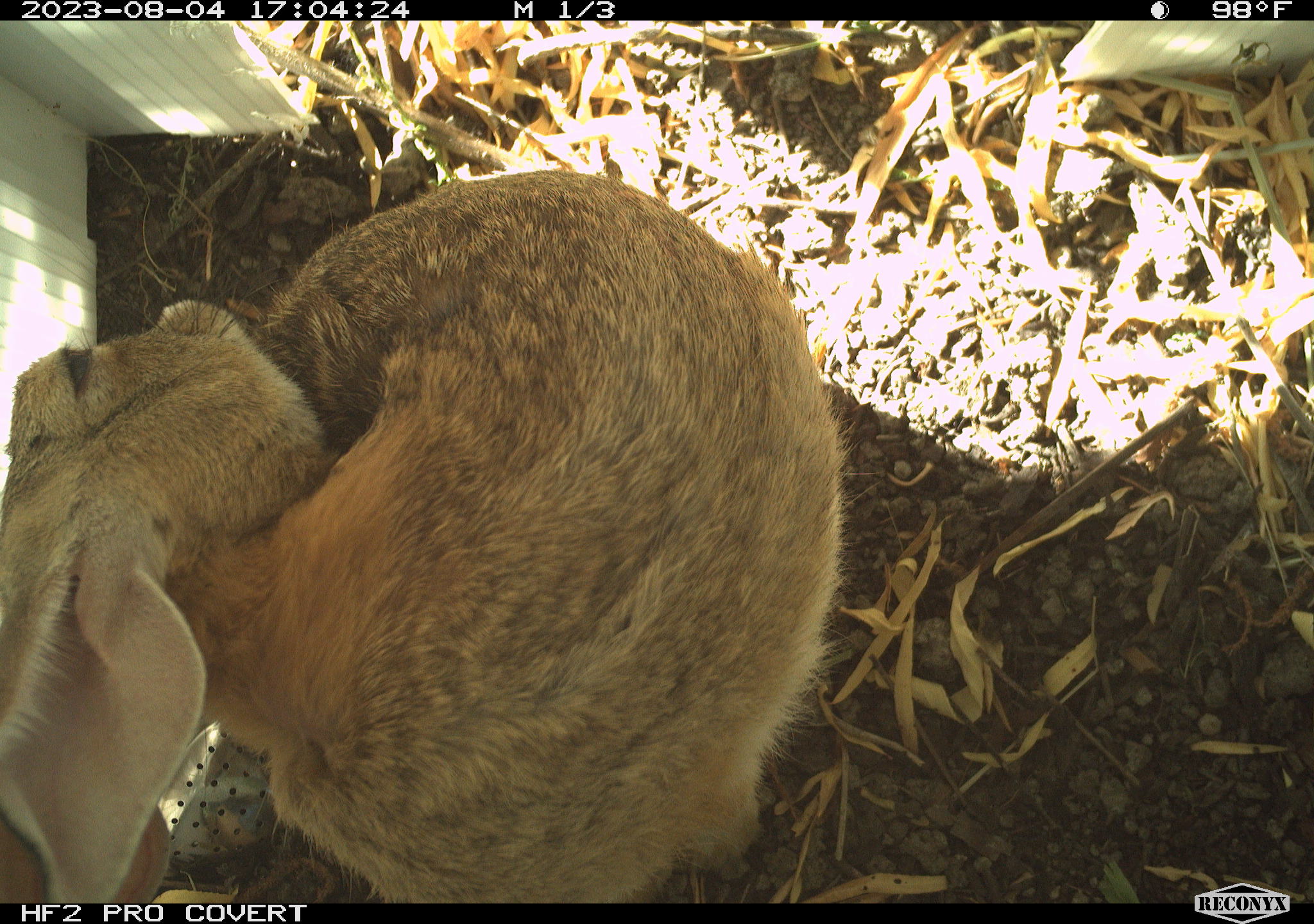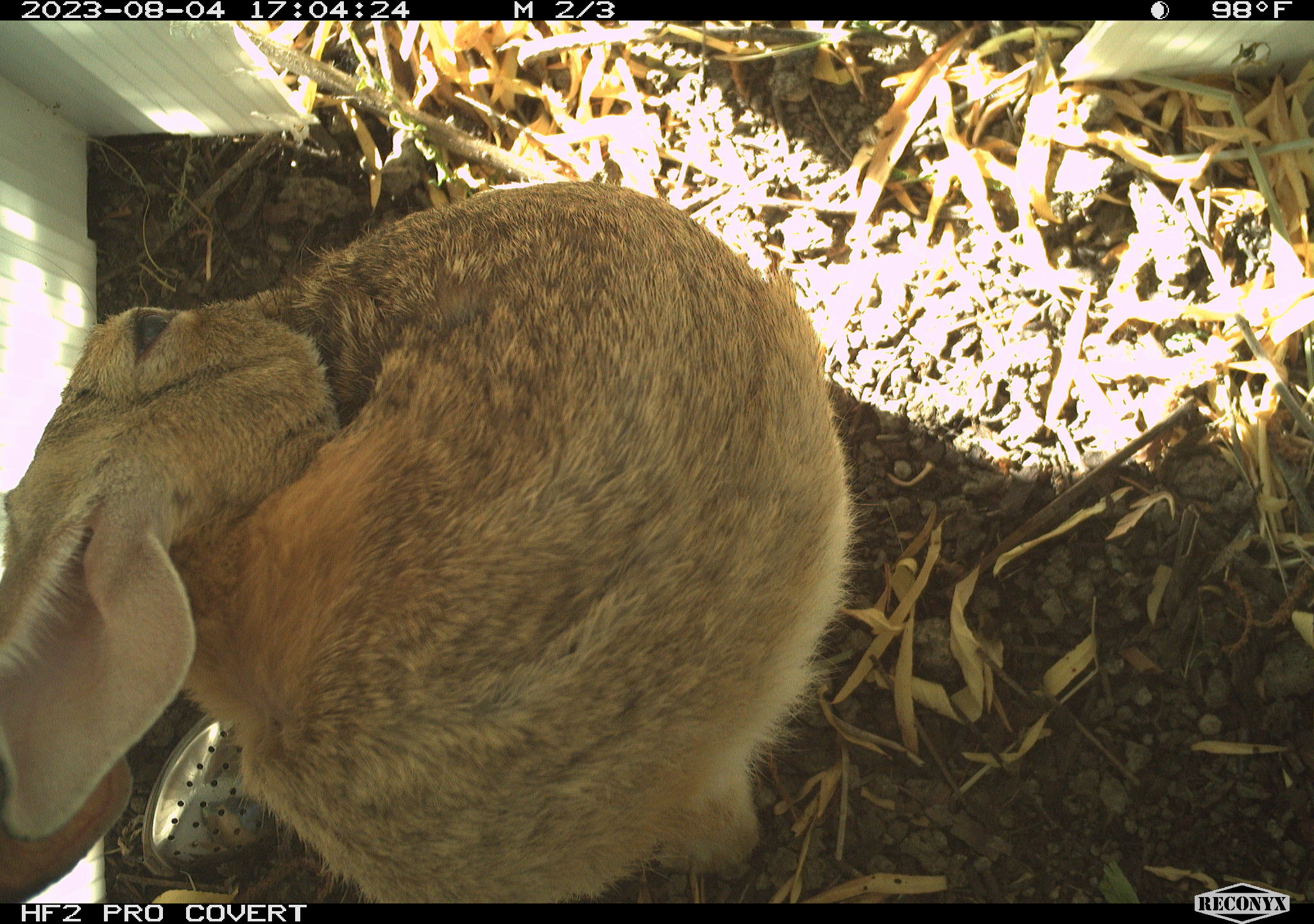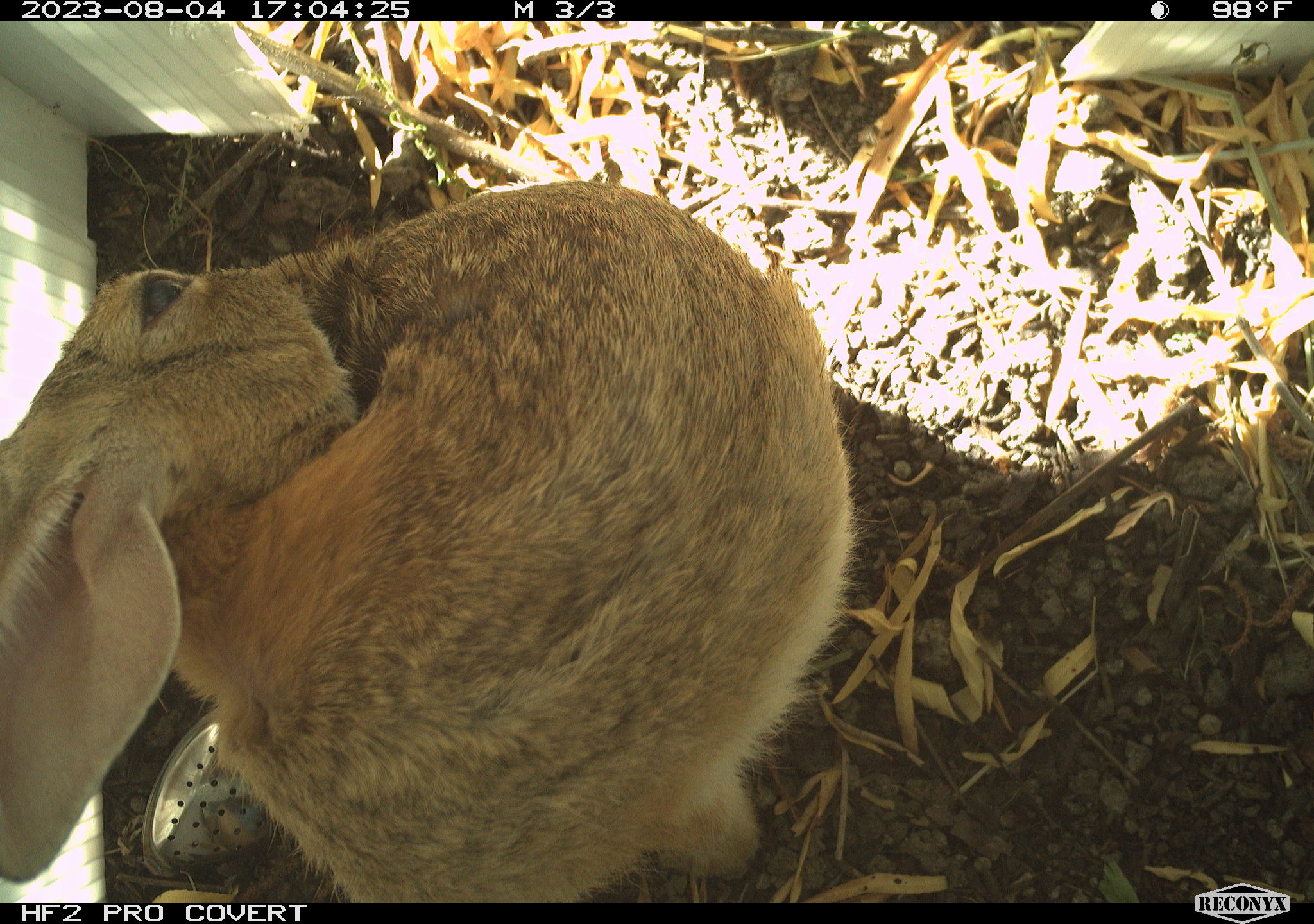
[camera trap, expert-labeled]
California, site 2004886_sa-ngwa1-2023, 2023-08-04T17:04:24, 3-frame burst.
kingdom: Animalia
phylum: Chordata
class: Mammalia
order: Lagomorpha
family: Leporidae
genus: Sylvilagus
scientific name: Sylvilagus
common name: cottontail rabbits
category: sylvilagus species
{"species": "sylvilagus species (cottontail rabbits) (Sylvilagus)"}